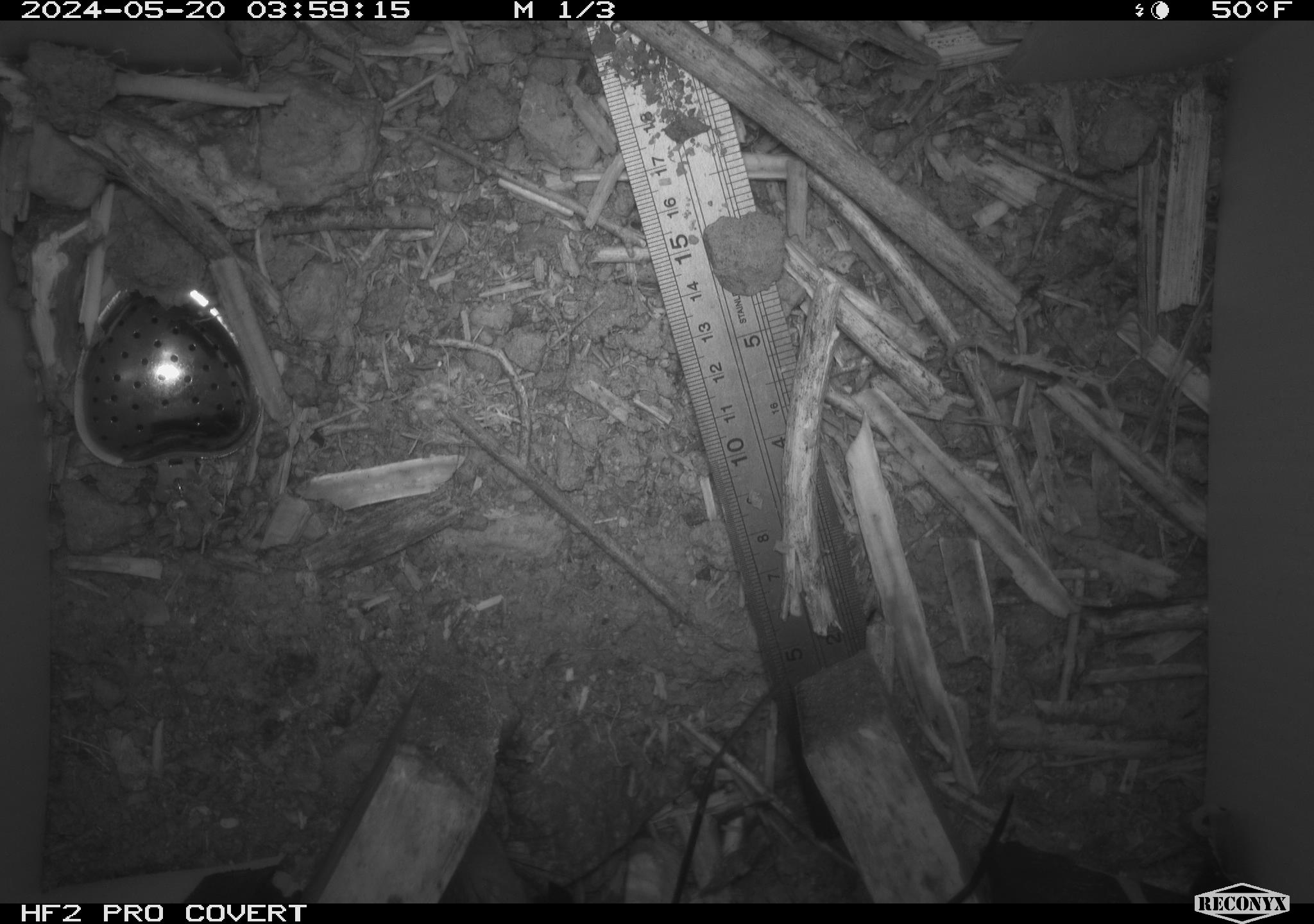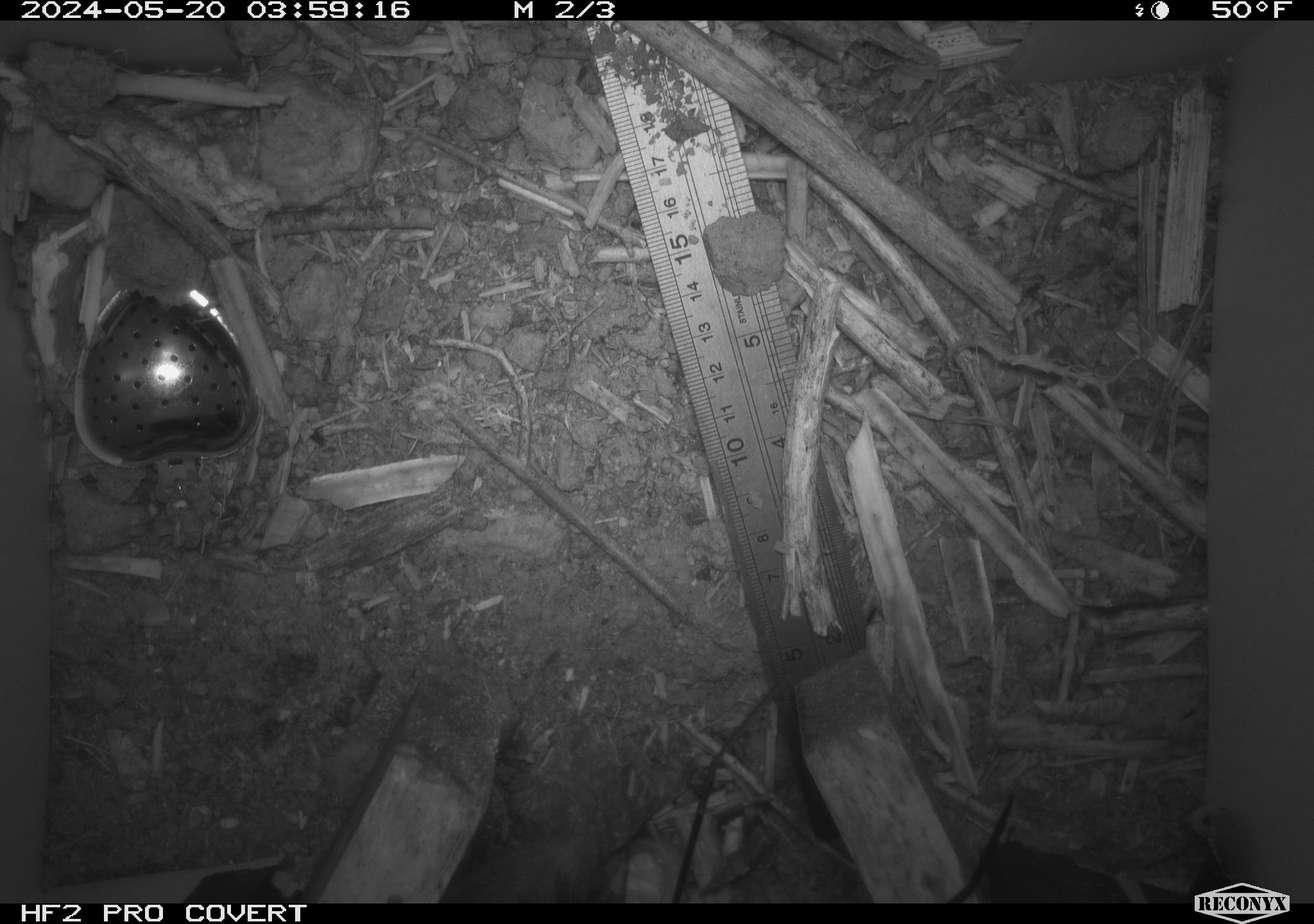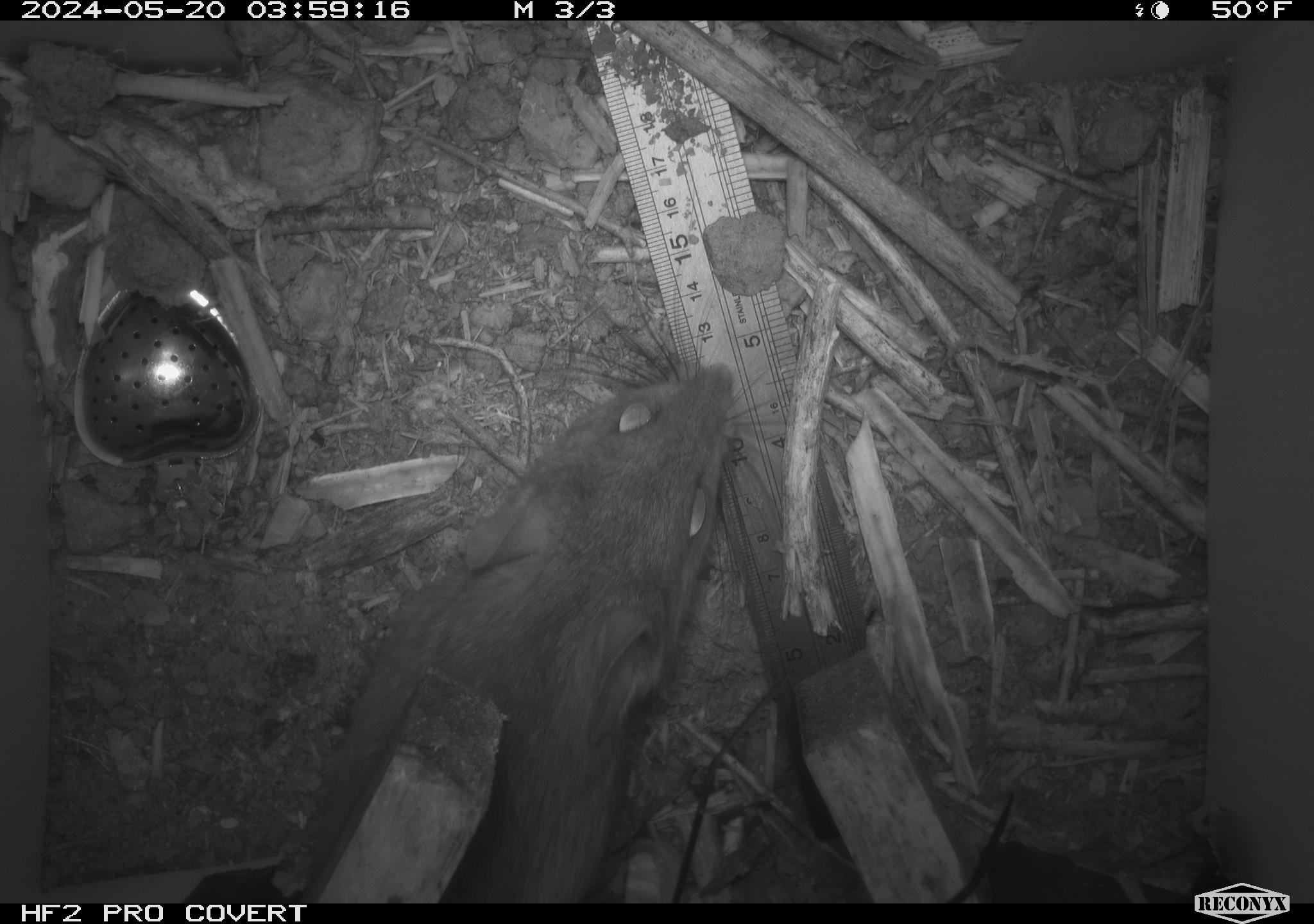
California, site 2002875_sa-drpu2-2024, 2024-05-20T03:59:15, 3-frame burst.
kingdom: Animalia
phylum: Chordata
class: Mammalia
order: Rodentia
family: Cricetidae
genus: Neotoma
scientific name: Neotoma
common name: pack rat or woodrat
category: neotoma species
Neotoma species (pack rat or woodrat) (Neotoma).